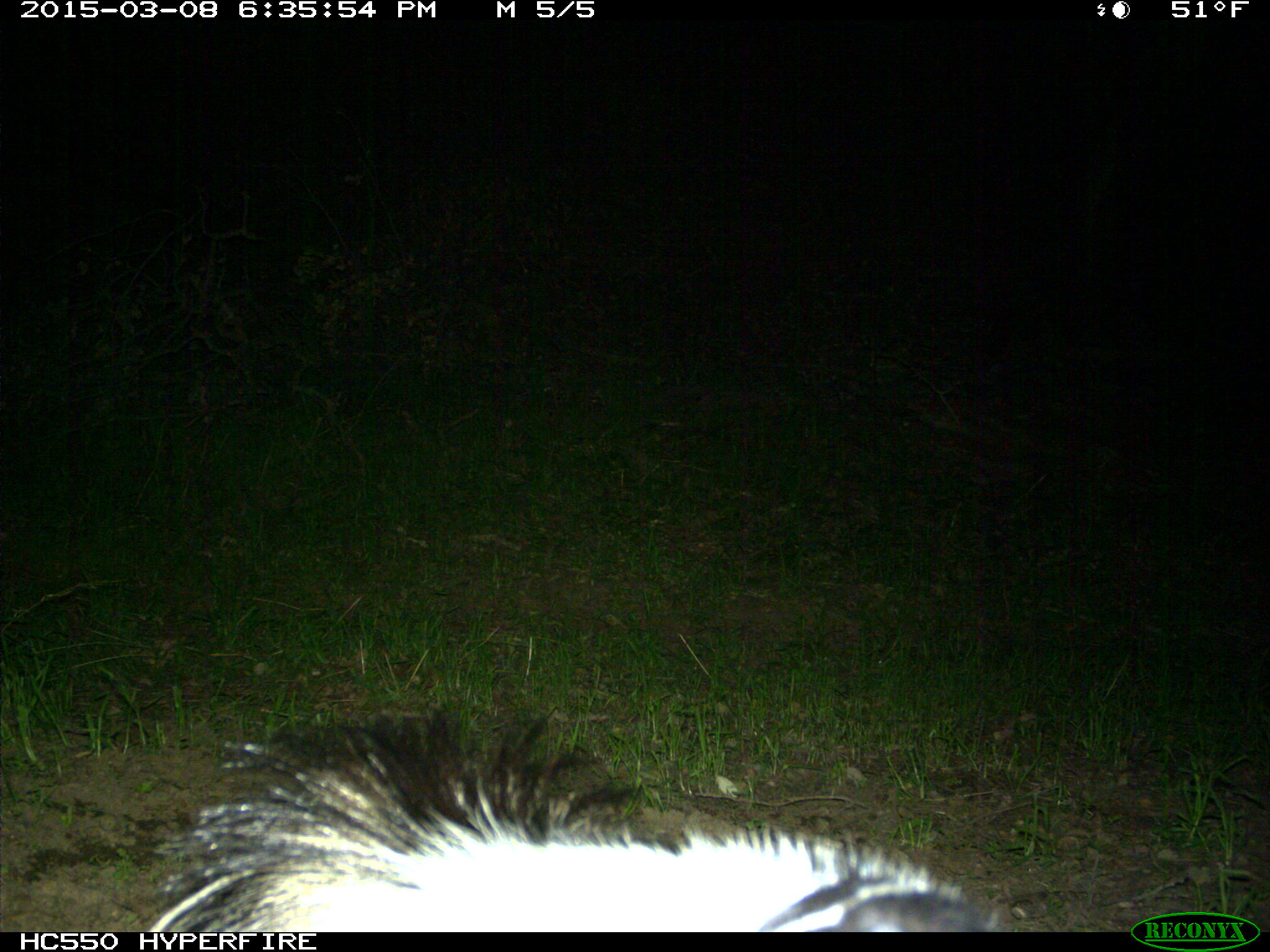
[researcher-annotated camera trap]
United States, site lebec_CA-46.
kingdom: Animalia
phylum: Chordata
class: Mammalia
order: Carnivora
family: Mephitidae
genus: Mephitis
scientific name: Mephitis mephitis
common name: striped skunk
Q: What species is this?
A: Mephitis mephitis (striped skunk).